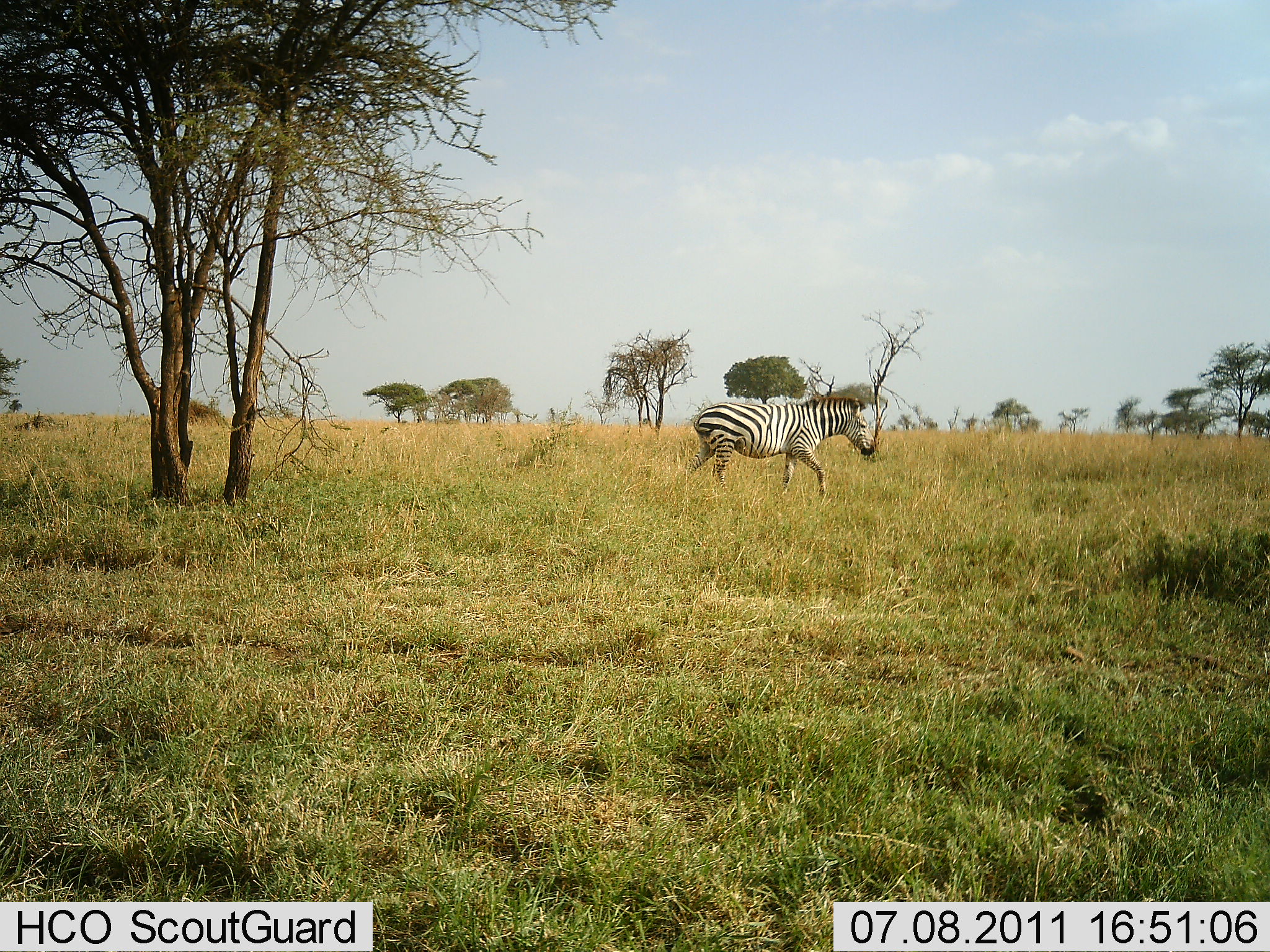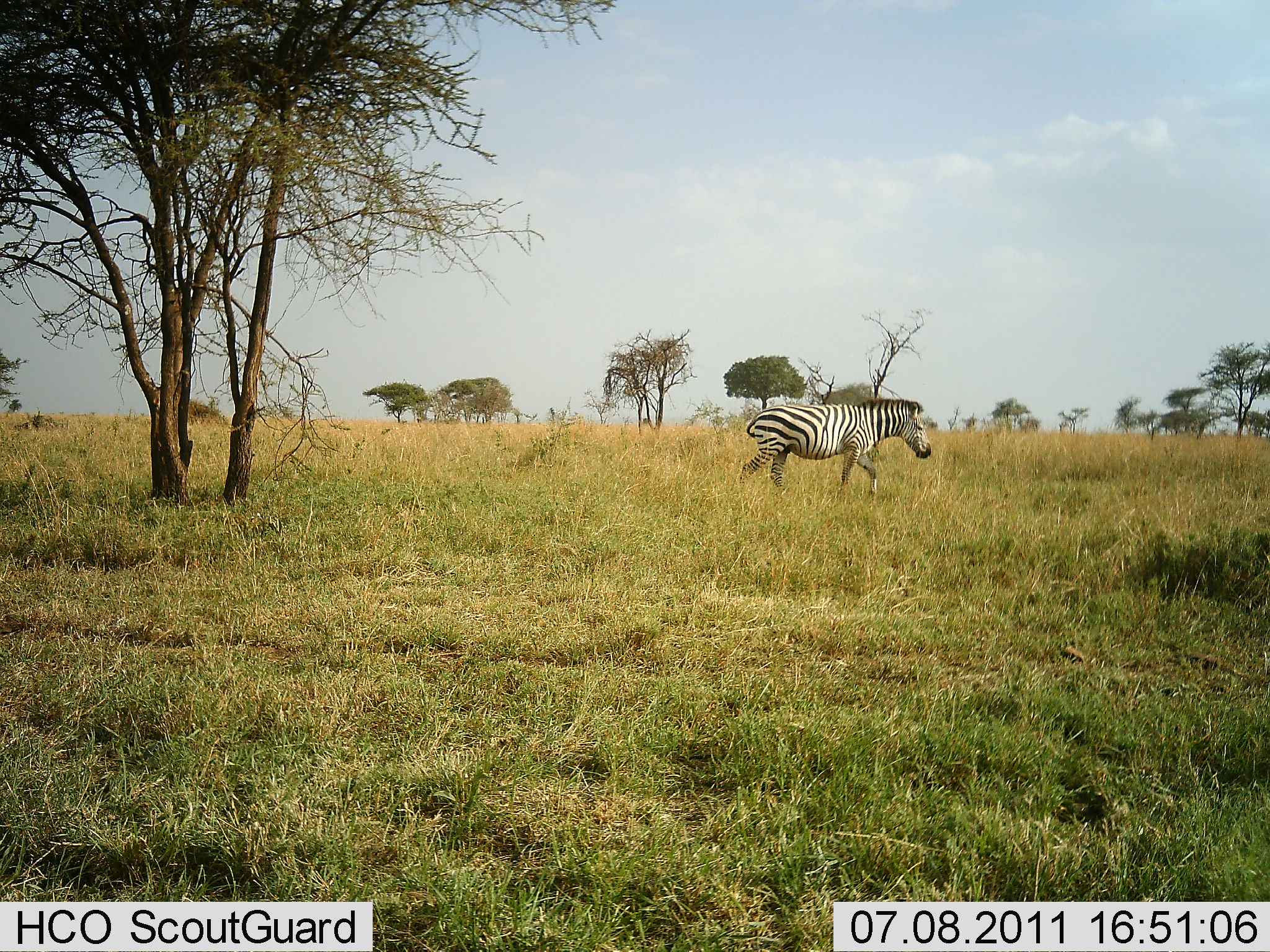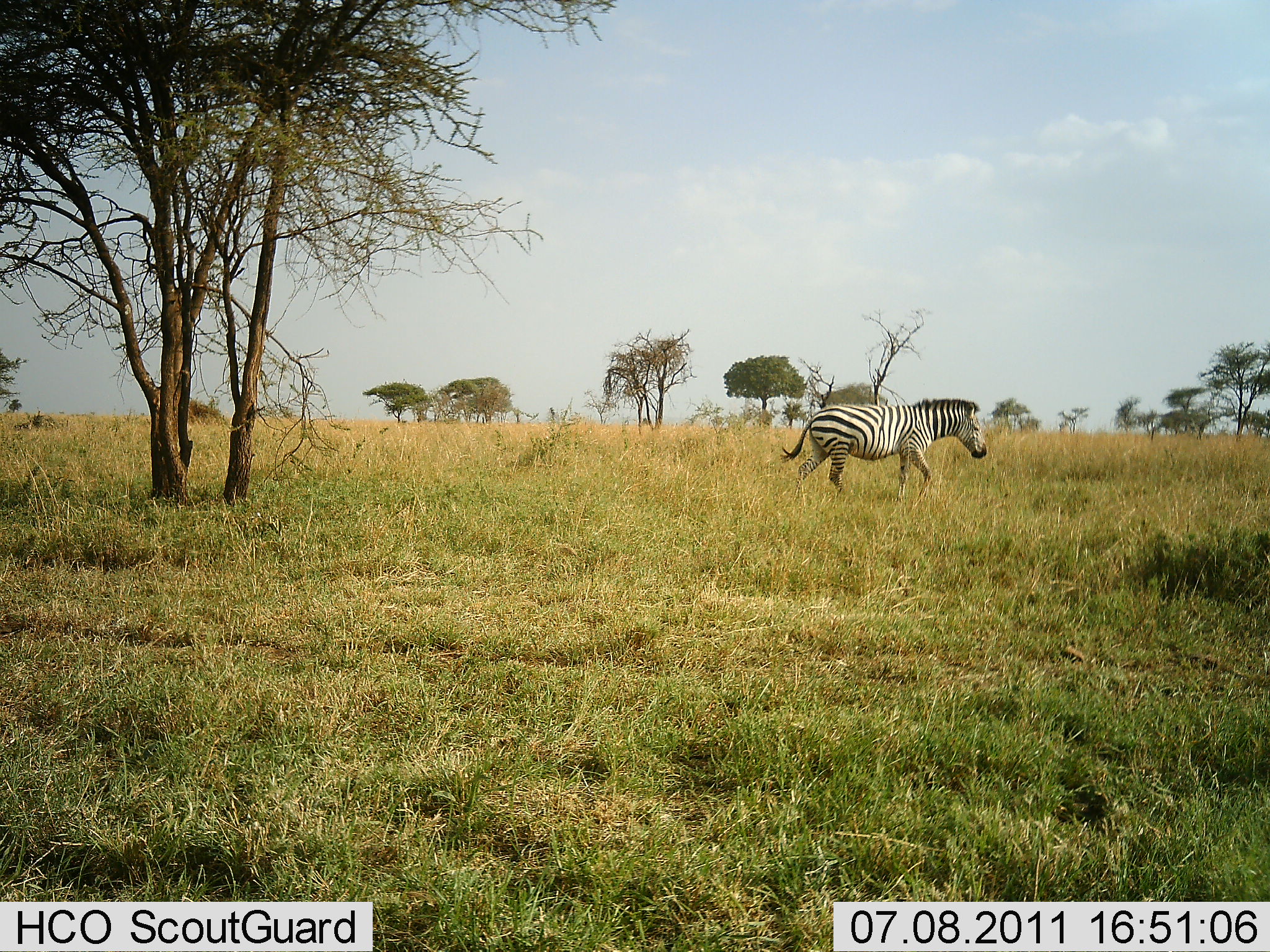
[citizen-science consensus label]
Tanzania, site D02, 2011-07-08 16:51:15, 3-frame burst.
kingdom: Animalia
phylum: Chordata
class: Mammalia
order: Perissodactyla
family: Equidae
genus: Equus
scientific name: Equus quagga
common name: plains zebra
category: zebra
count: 1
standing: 0%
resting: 0%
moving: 100%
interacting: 0%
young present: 0%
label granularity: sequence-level